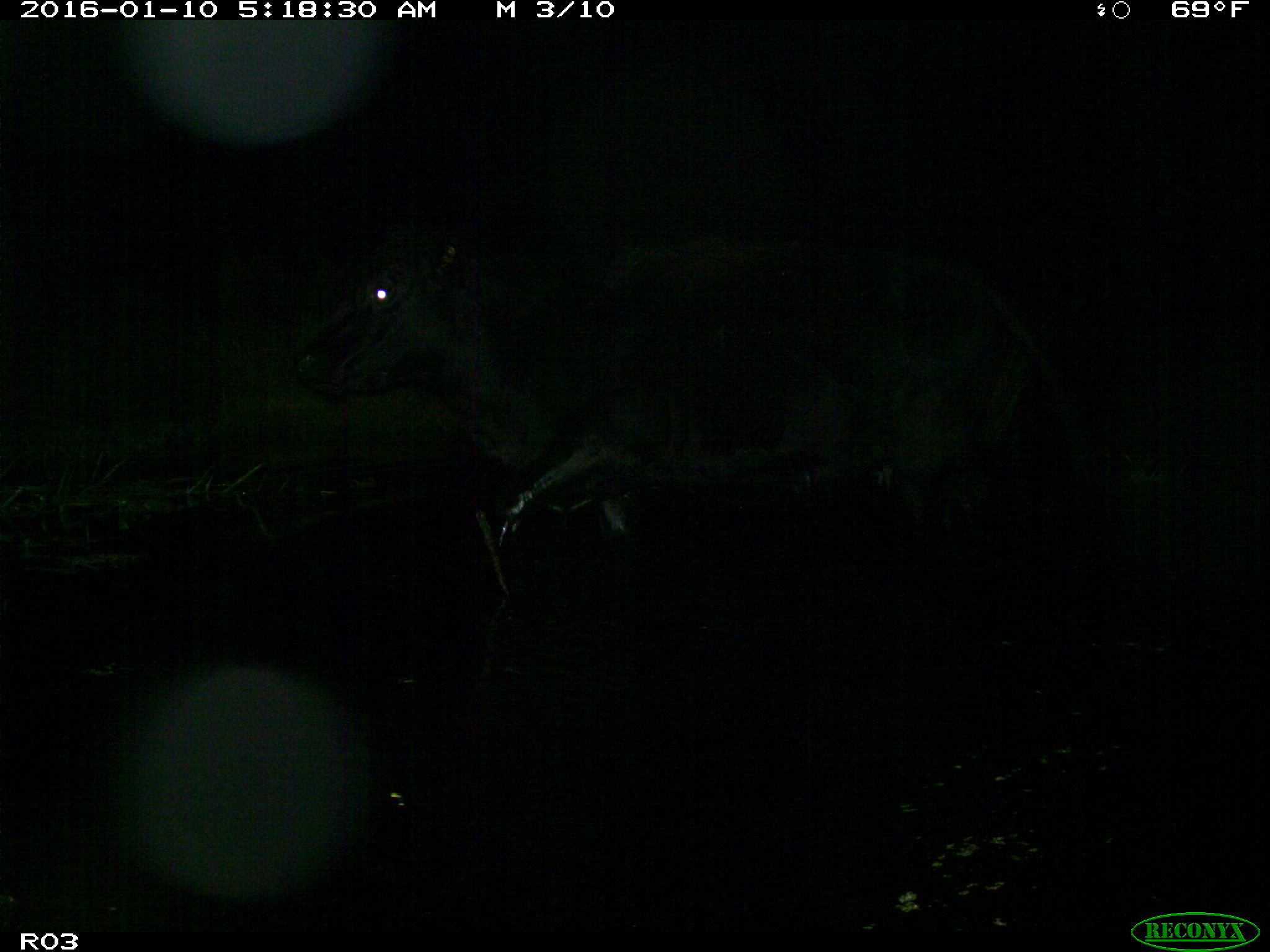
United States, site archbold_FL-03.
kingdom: Animalia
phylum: Chordata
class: Mammalia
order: Artiodactyla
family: Bovidae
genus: Bos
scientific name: Bos taurus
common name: domestic cow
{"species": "Bos taurus (domestic cow)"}